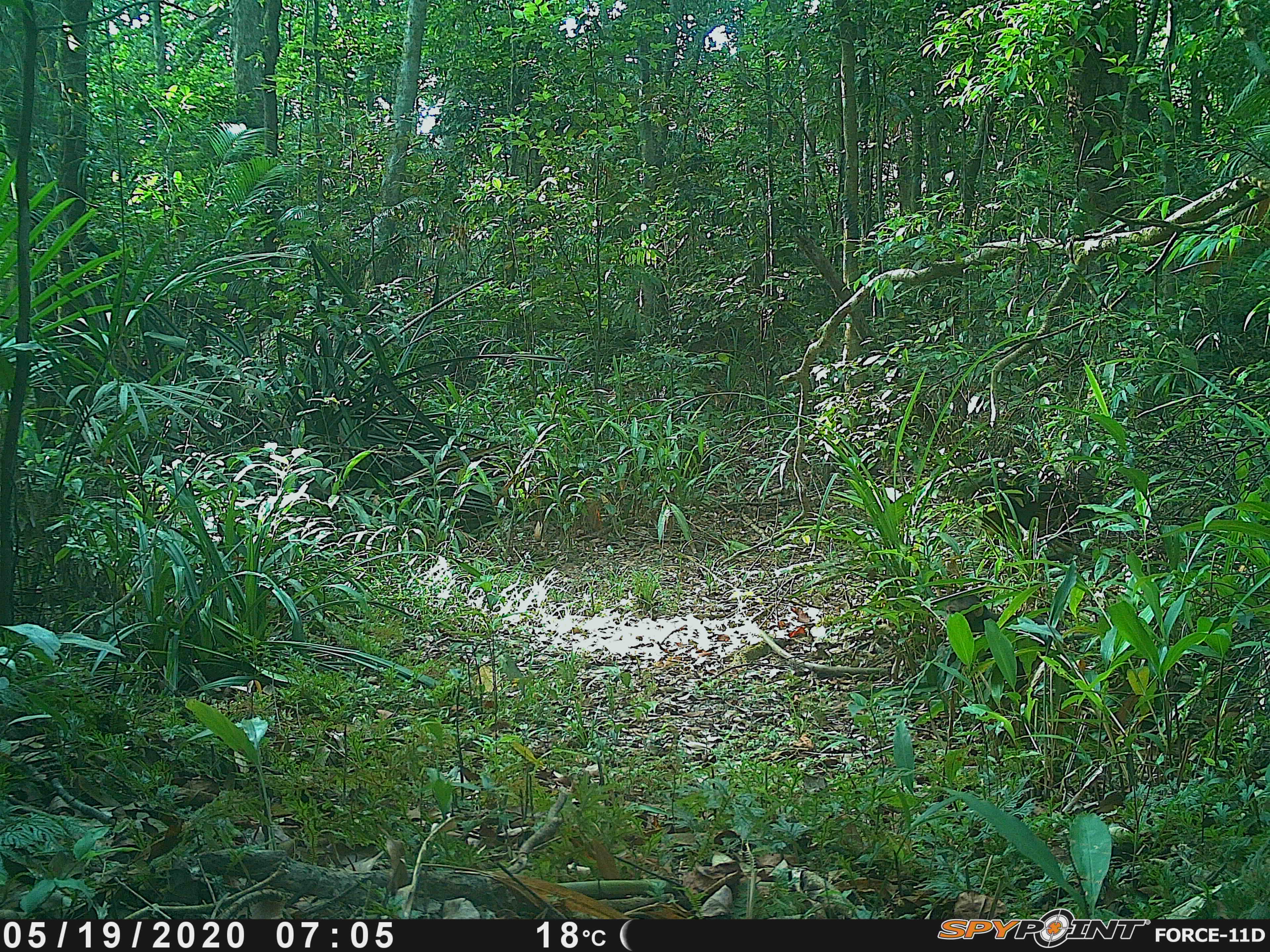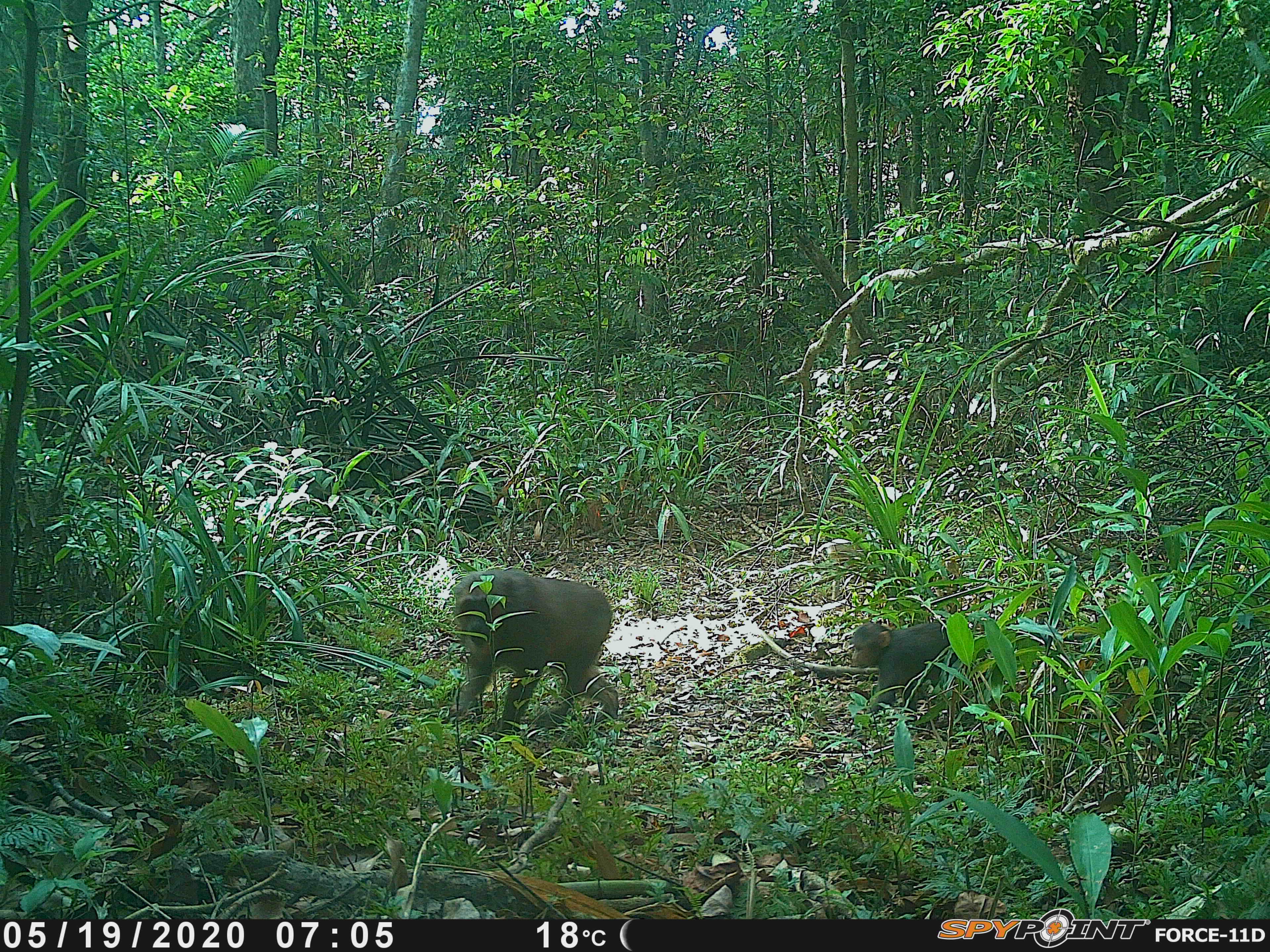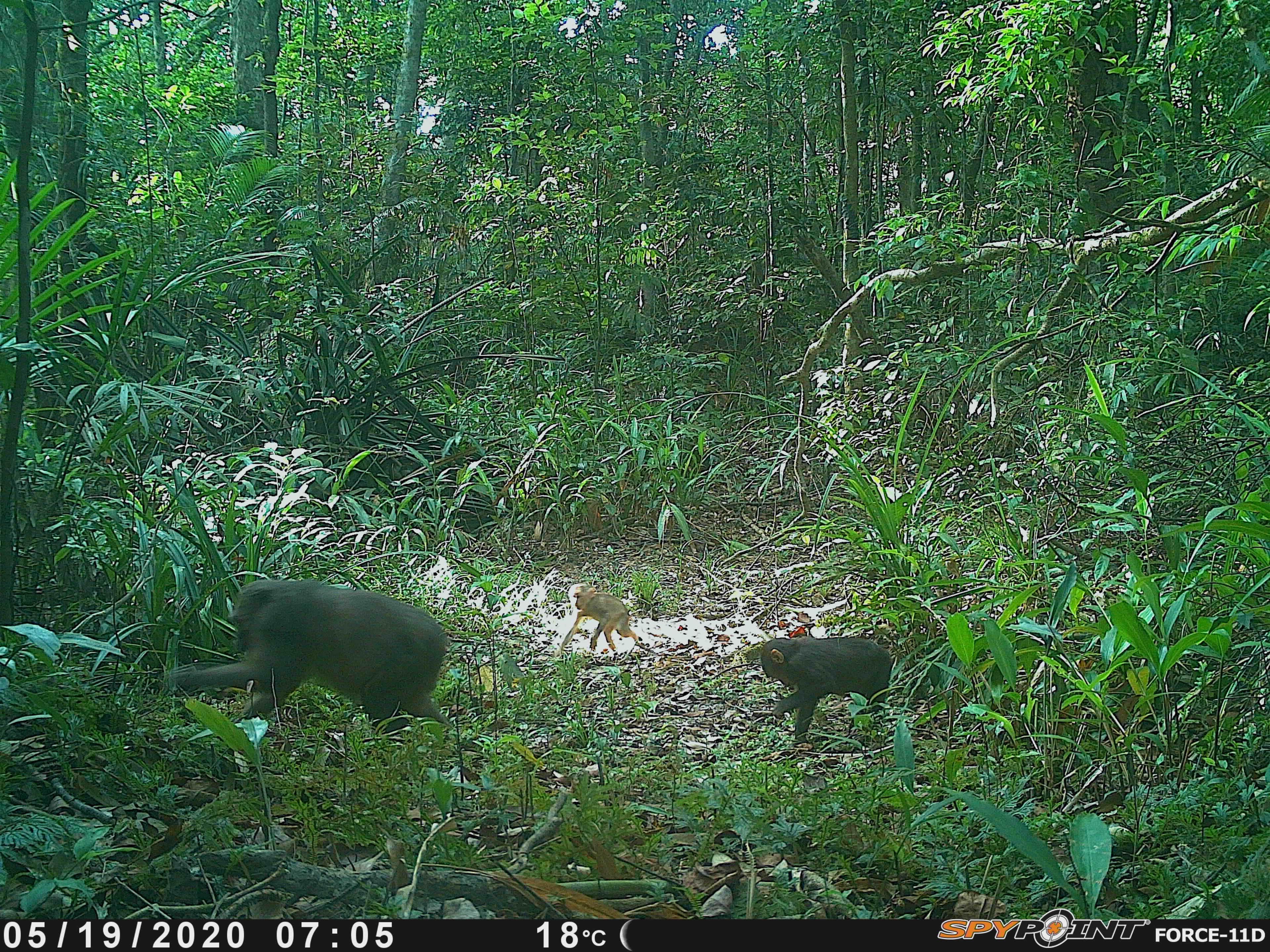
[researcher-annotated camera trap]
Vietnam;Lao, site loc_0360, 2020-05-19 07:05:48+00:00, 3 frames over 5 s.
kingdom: Animalia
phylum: Chordata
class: Mammalia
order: Primates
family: Cercopithecidae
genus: Macaca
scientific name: Macaca arctoides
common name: stump-tailed macaque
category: stump tailed macaque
Stump tailed macaque (stump-tailed macaque) (Macaca arctoides). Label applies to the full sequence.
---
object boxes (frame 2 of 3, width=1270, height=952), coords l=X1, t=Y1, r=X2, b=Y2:
stump tailed macaque: l=446, t=568, r=618, b=741; l=849, t=615, r=961, b=714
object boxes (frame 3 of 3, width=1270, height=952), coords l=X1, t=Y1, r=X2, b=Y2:
stump tailed macaque: l=159, t=573, r=455, b=762; l=759, t=634, r=894, b=745; l=547, t=579, r=642, b=663